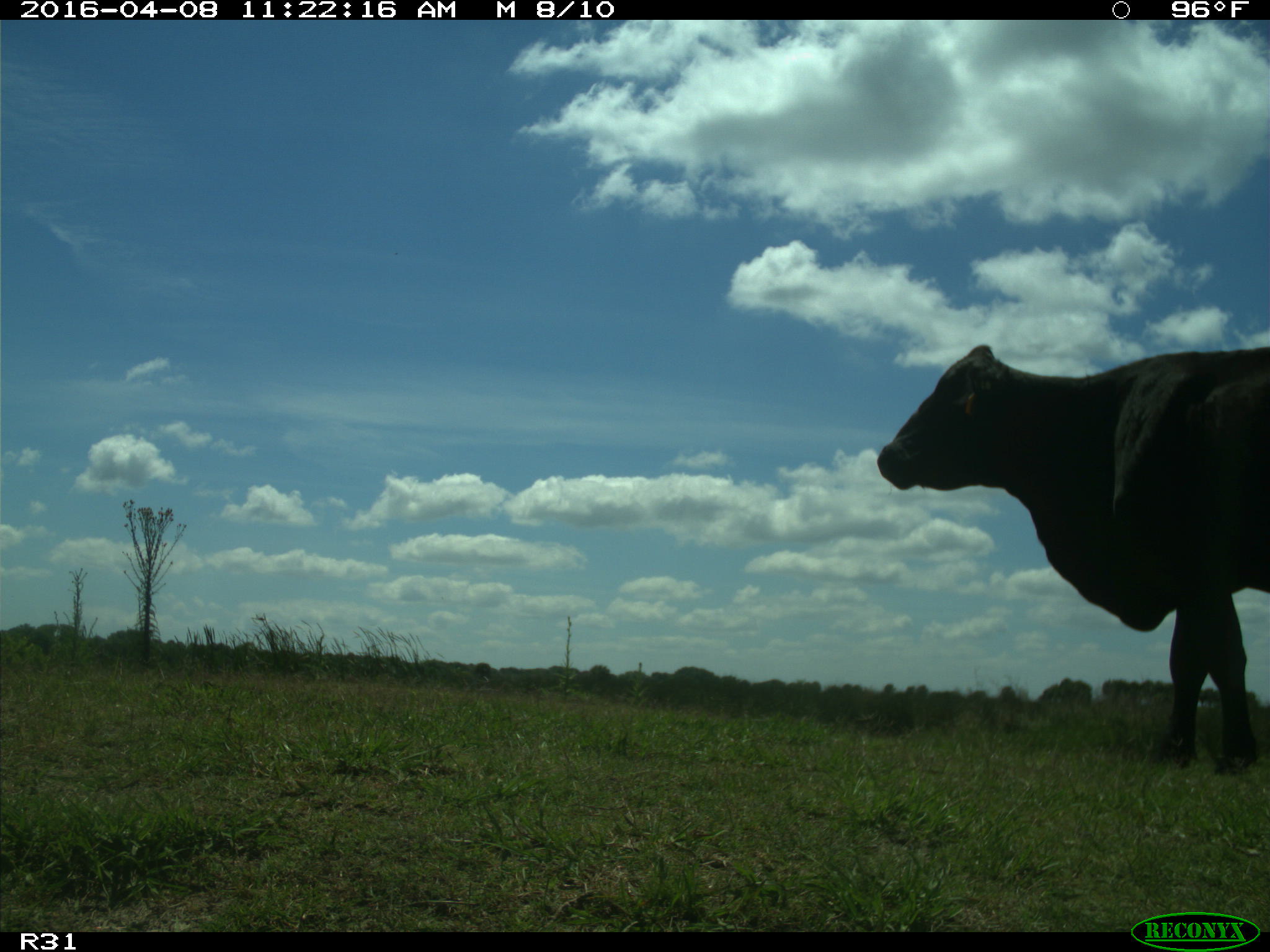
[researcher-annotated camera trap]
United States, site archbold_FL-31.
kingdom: Animalia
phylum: Chordata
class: Mammalia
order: Artiodactyla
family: Bovidae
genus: Bos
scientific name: Bos taurus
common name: domestic cow